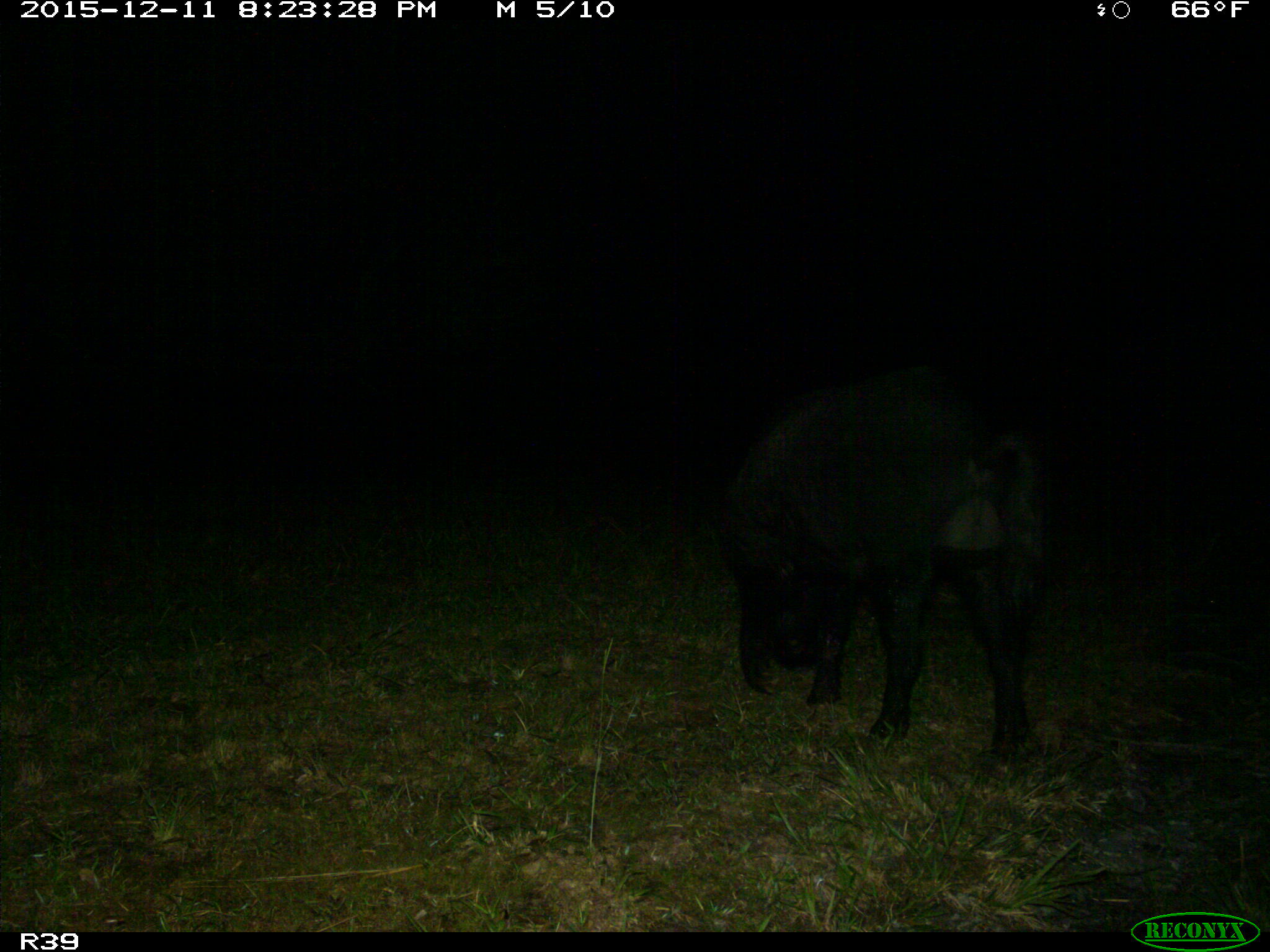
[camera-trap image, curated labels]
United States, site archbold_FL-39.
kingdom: Animalia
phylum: Chordata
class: Mammalia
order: Artiodactyla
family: Suidae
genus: Sus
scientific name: Sus scrofa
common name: wild boar